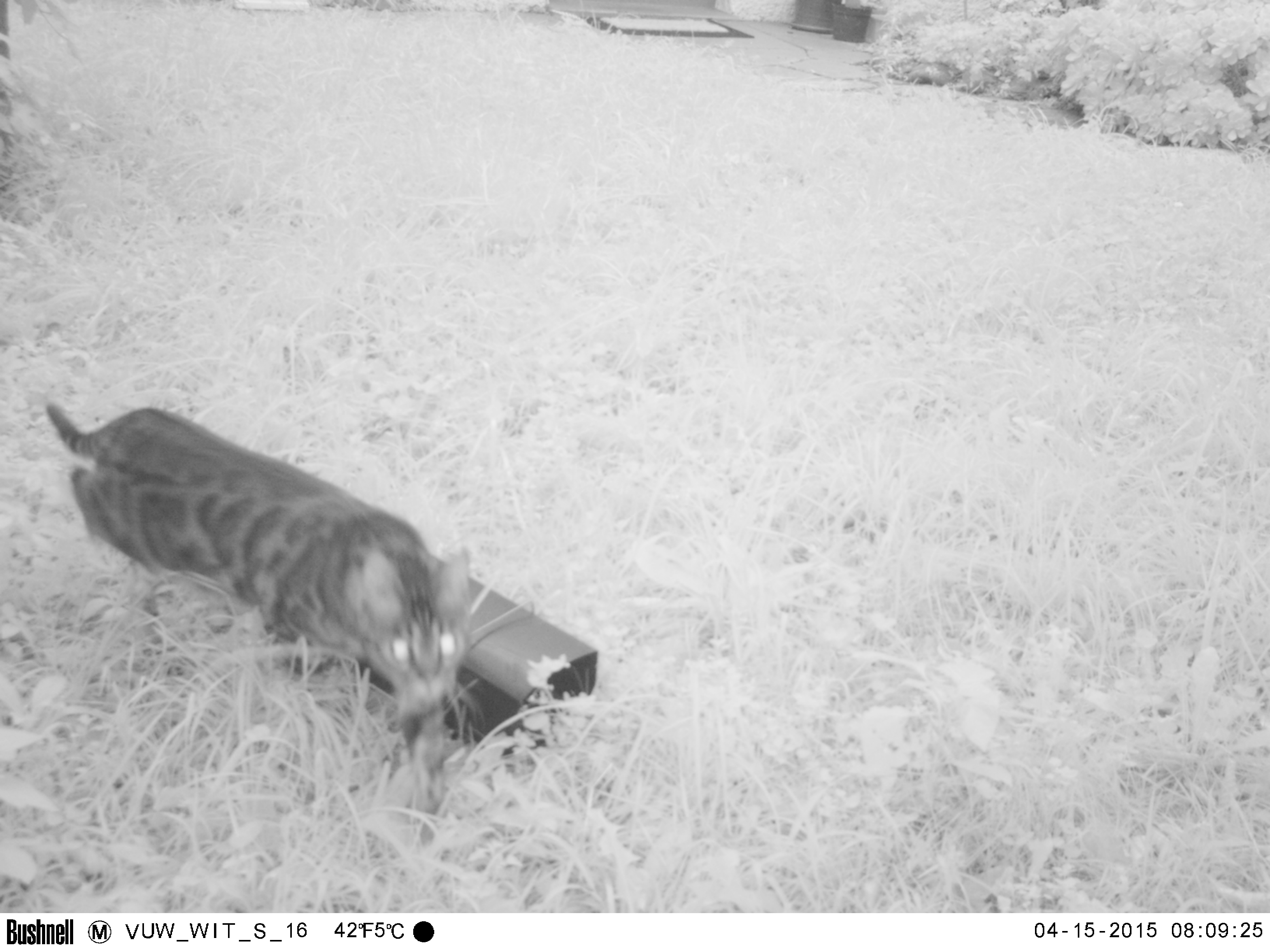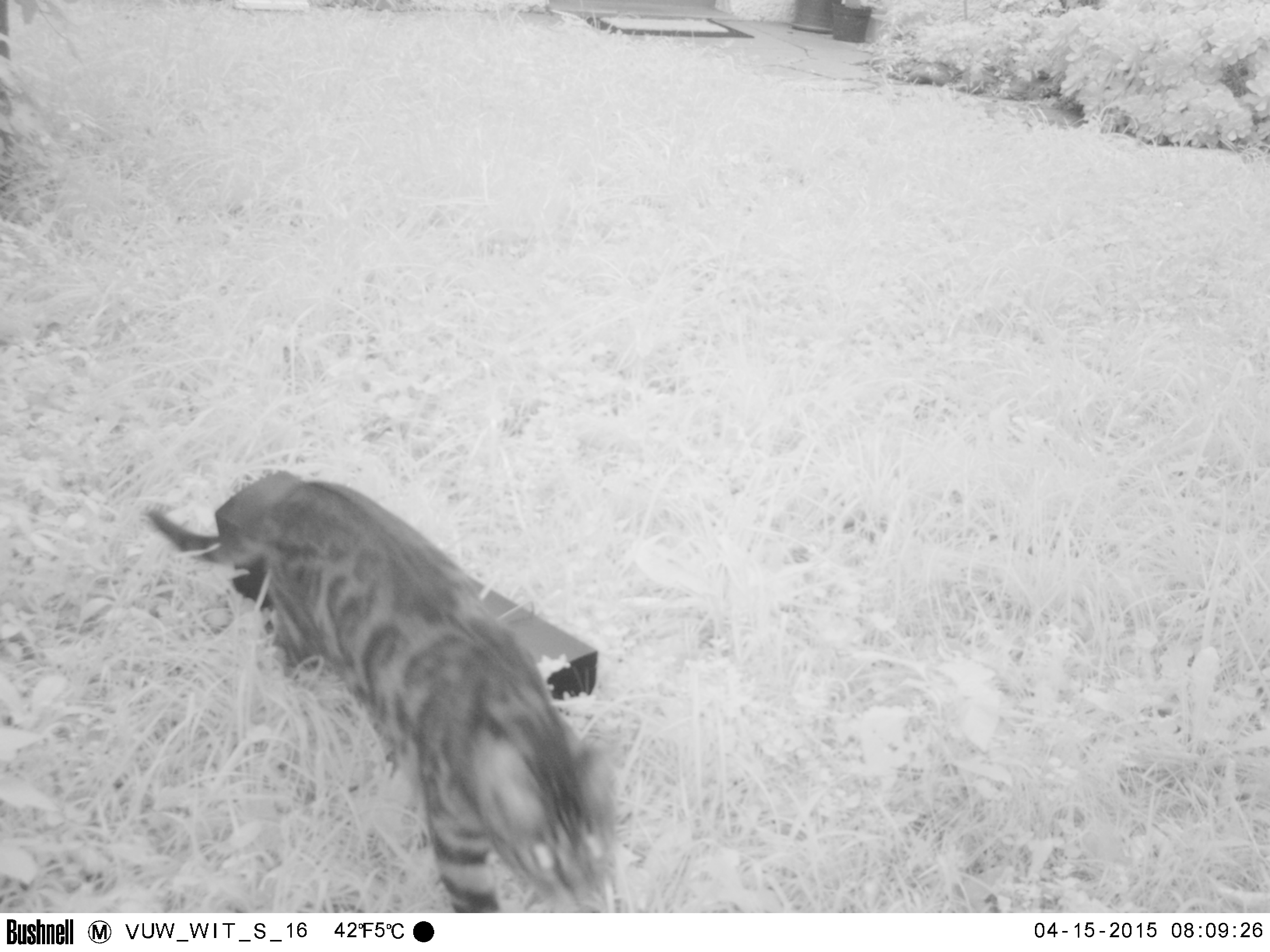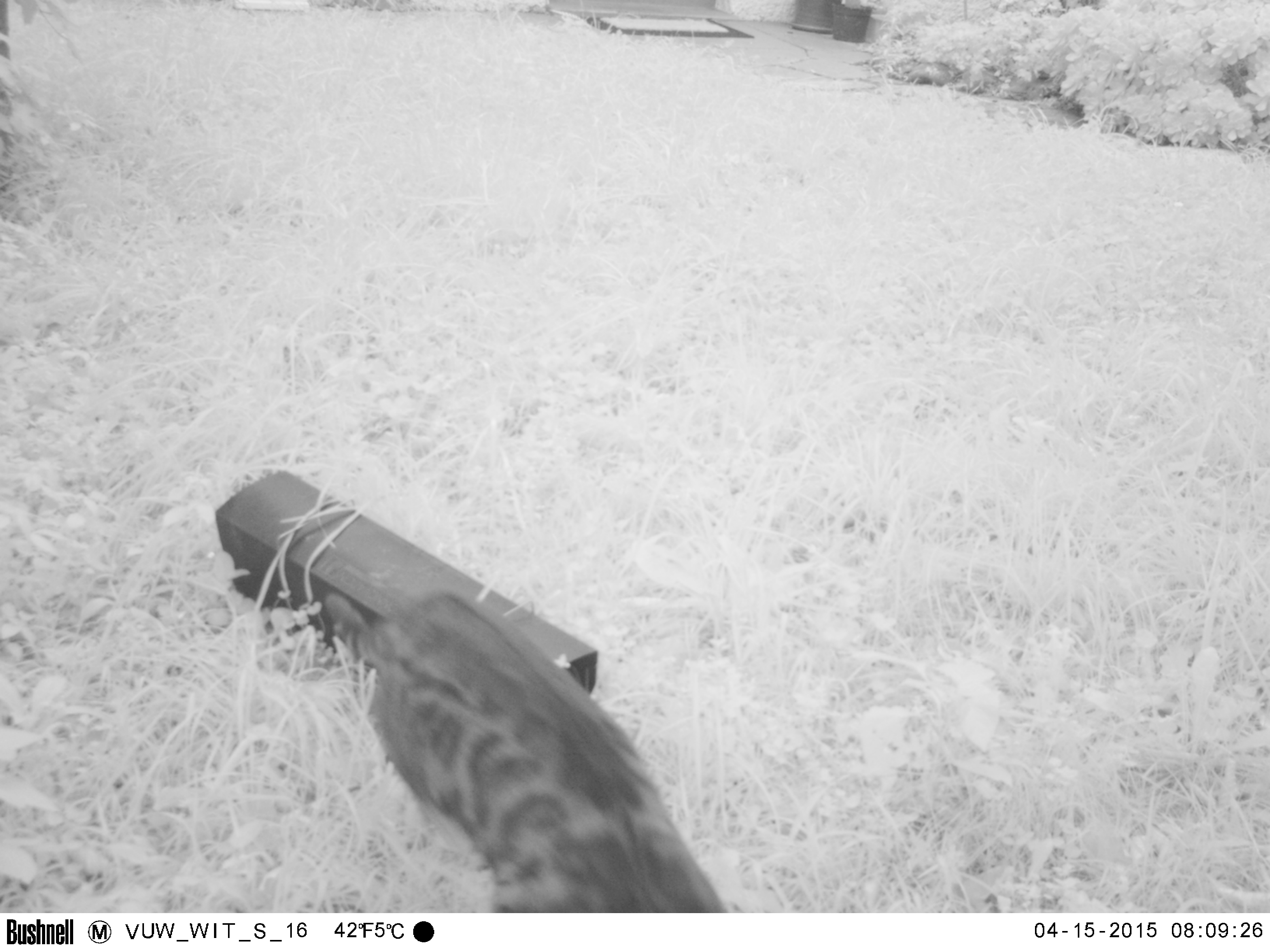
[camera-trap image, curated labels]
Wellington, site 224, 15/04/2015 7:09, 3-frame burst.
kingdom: Animalia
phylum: Chordata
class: Mammalia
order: Carnivora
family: Felidae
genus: Felis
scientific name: Felis catus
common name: cat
Cat (Felis catus).